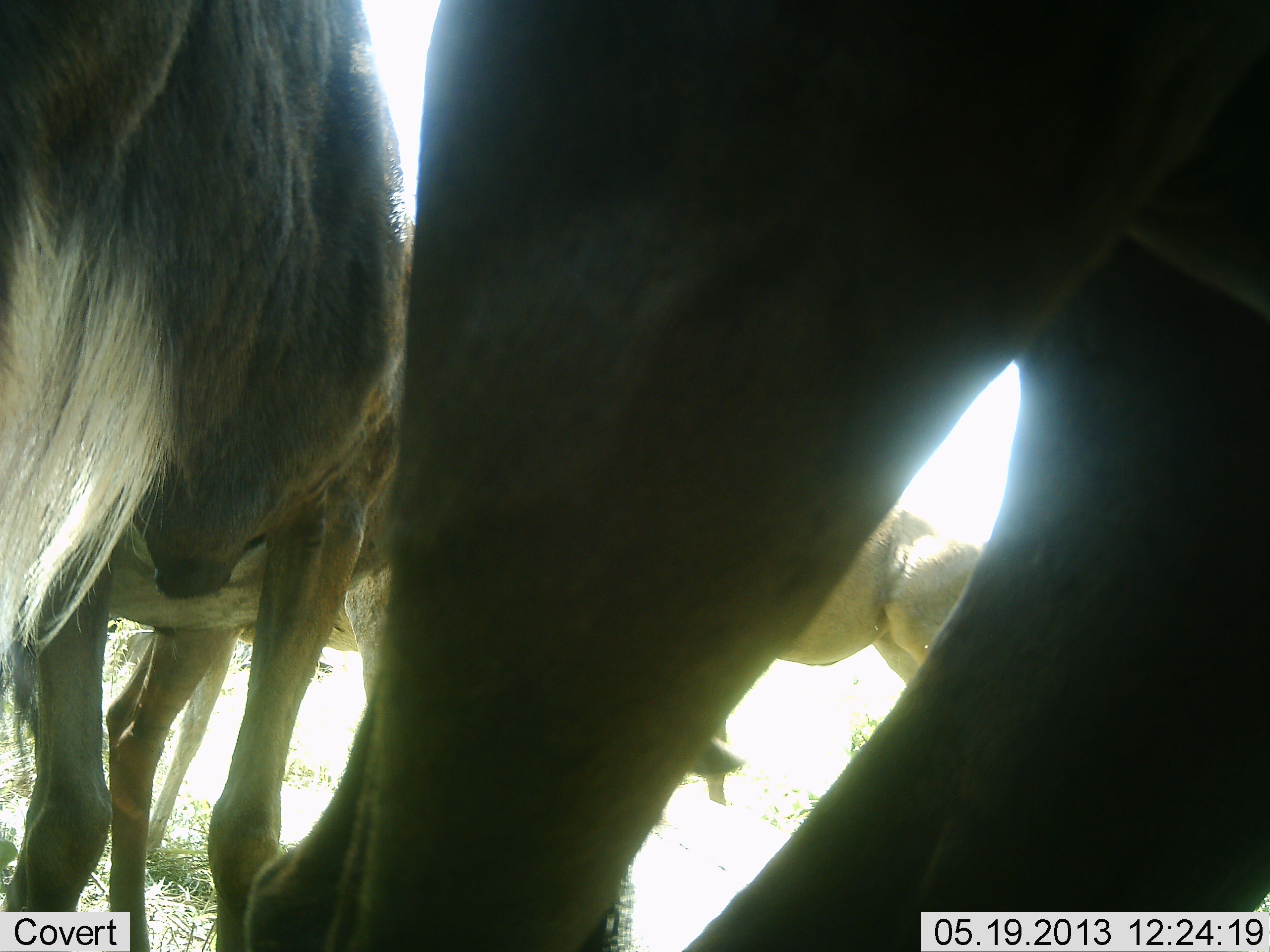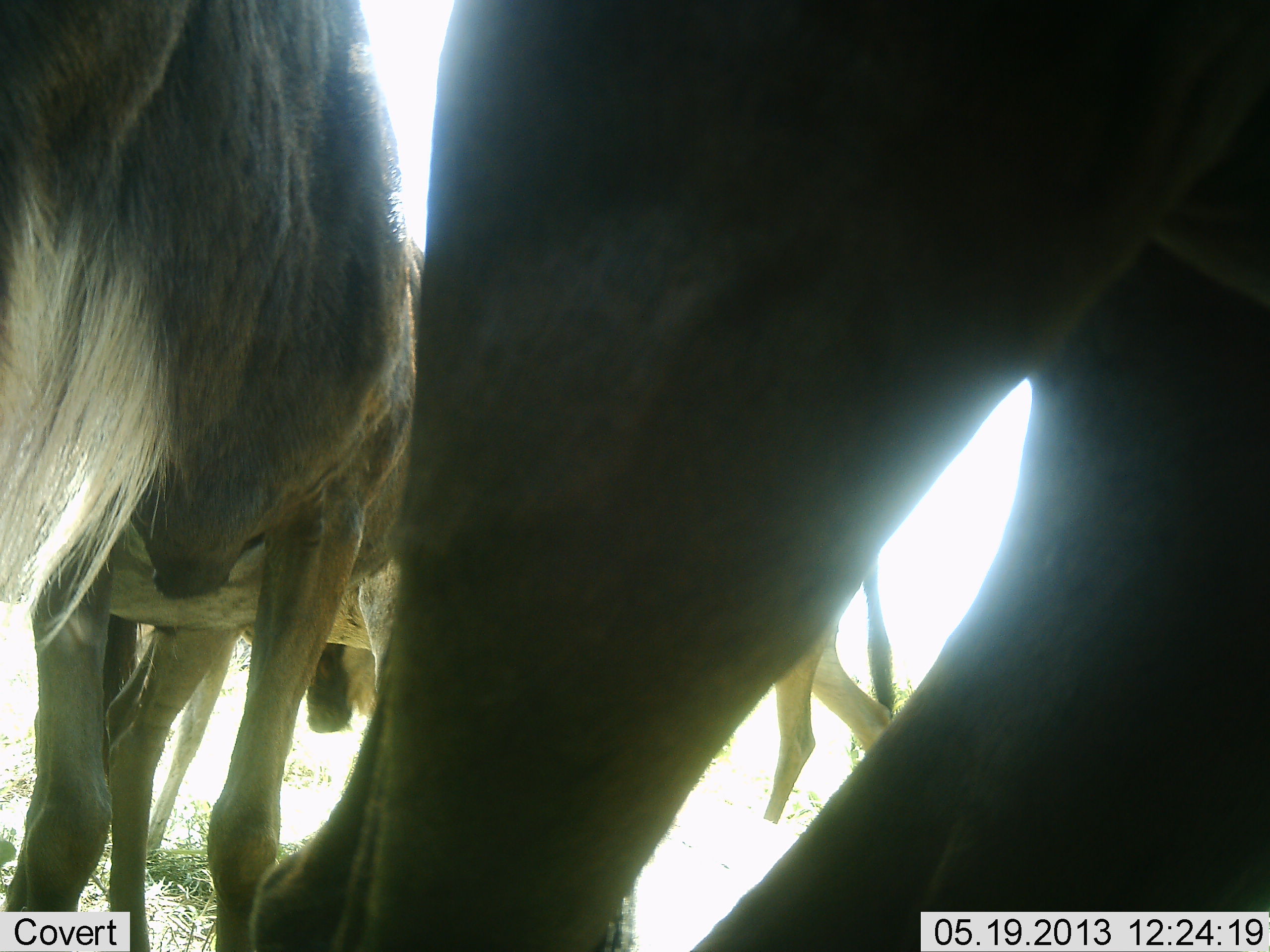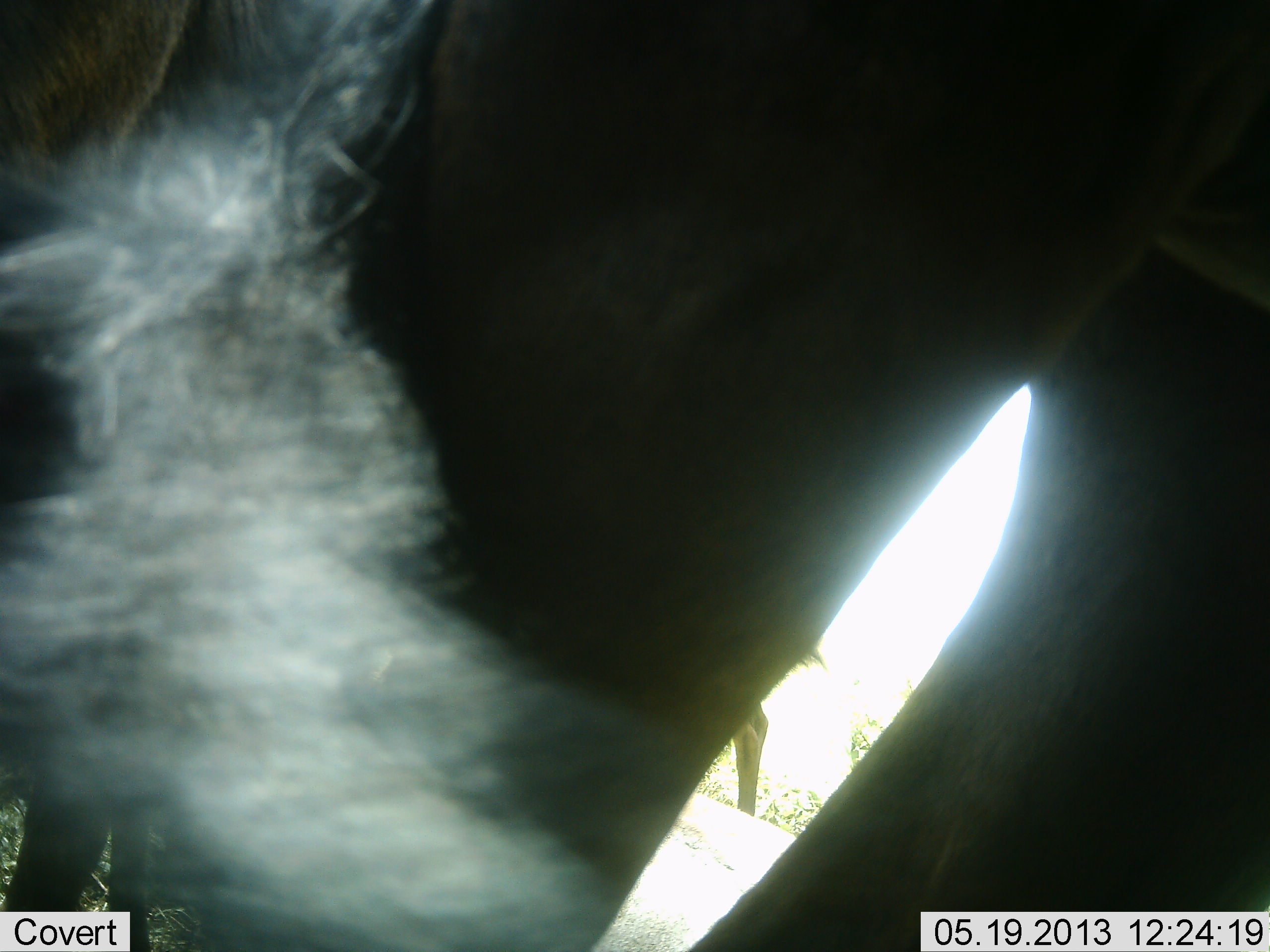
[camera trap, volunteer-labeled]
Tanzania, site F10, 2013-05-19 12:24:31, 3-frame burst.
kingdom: Animalia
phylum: Chordata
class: Mammalia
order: Artiodactyla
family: Bovidae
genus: Connochaetes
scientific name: Connochaetes taurinus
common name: blue wildebeest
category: wildebeest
Wildebeest (blue wildebeest) (Connochaetes taurinus), count 3. Behavior (volunteer vote fractions): standing 88%, resting 0%, moving 54%, interacting 4%. Young present (vote fraction): 0%. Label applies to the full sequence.